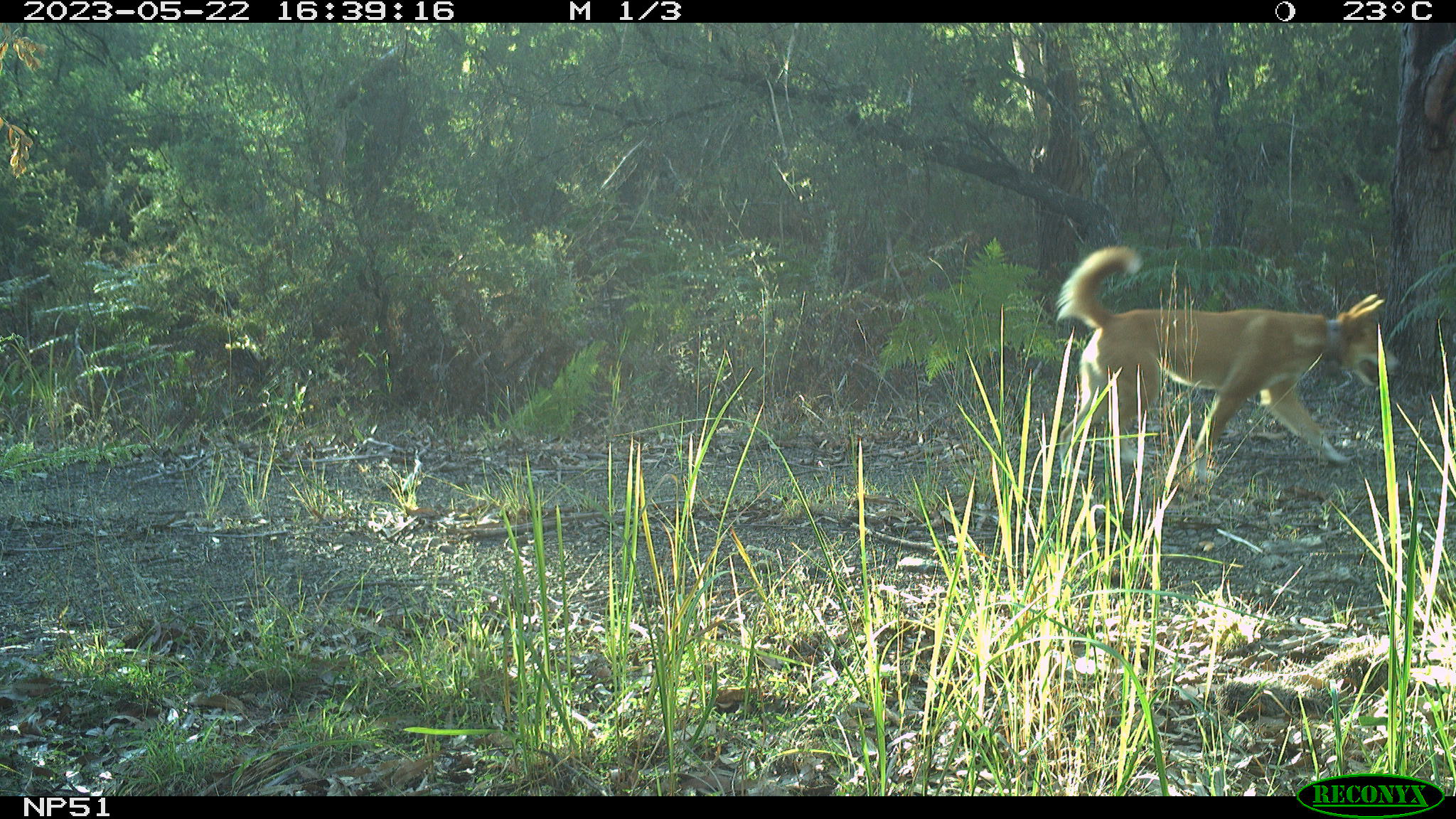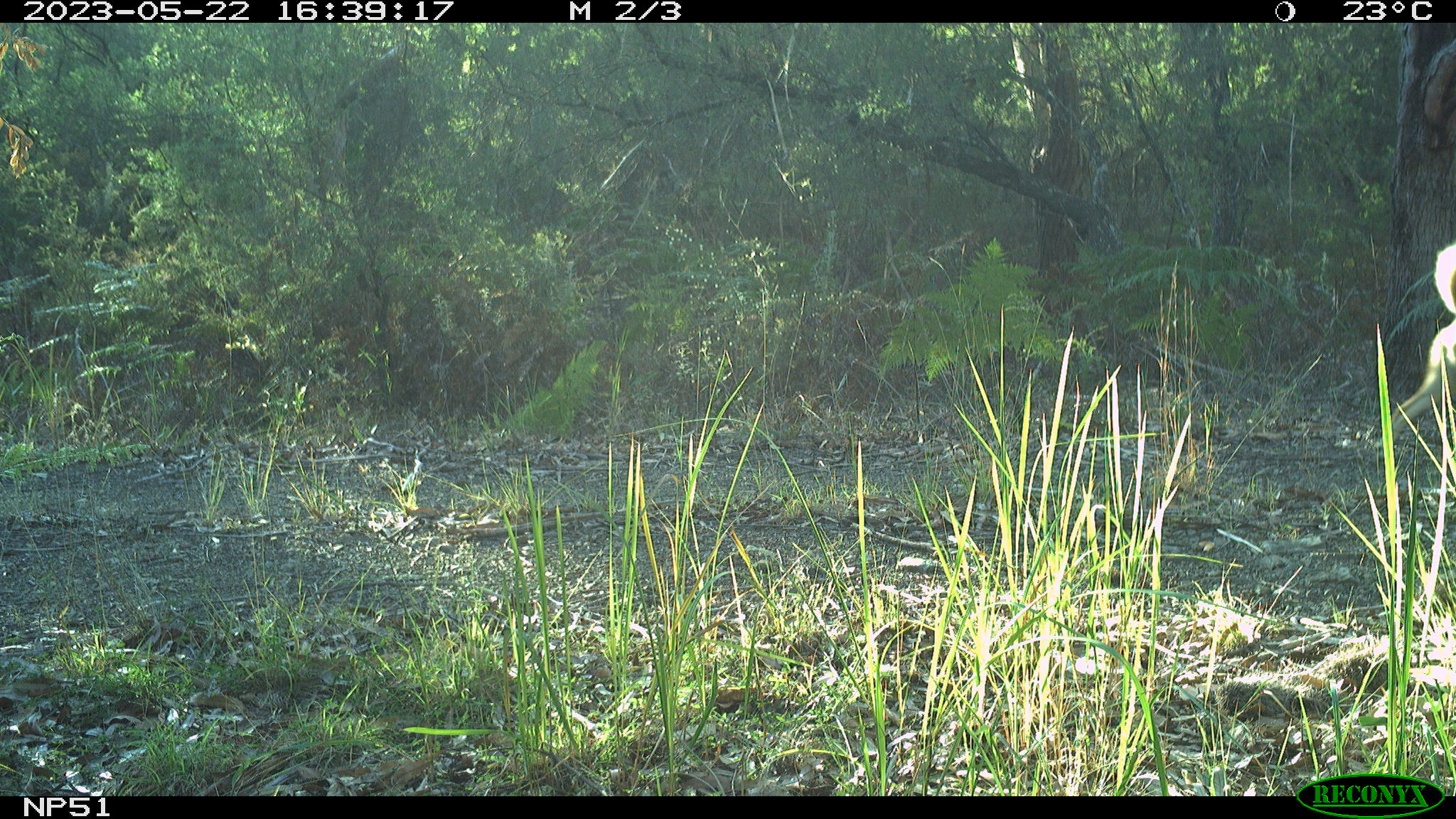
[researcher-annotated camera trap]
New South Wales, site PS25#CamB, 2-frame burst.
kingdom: Animalia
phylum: Chordata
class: Mammalia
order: Carnivora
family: Canidae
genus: Canis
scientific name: Canis familiaris dingo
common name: dingo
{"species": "dingo (Canis familiaris dingo)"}